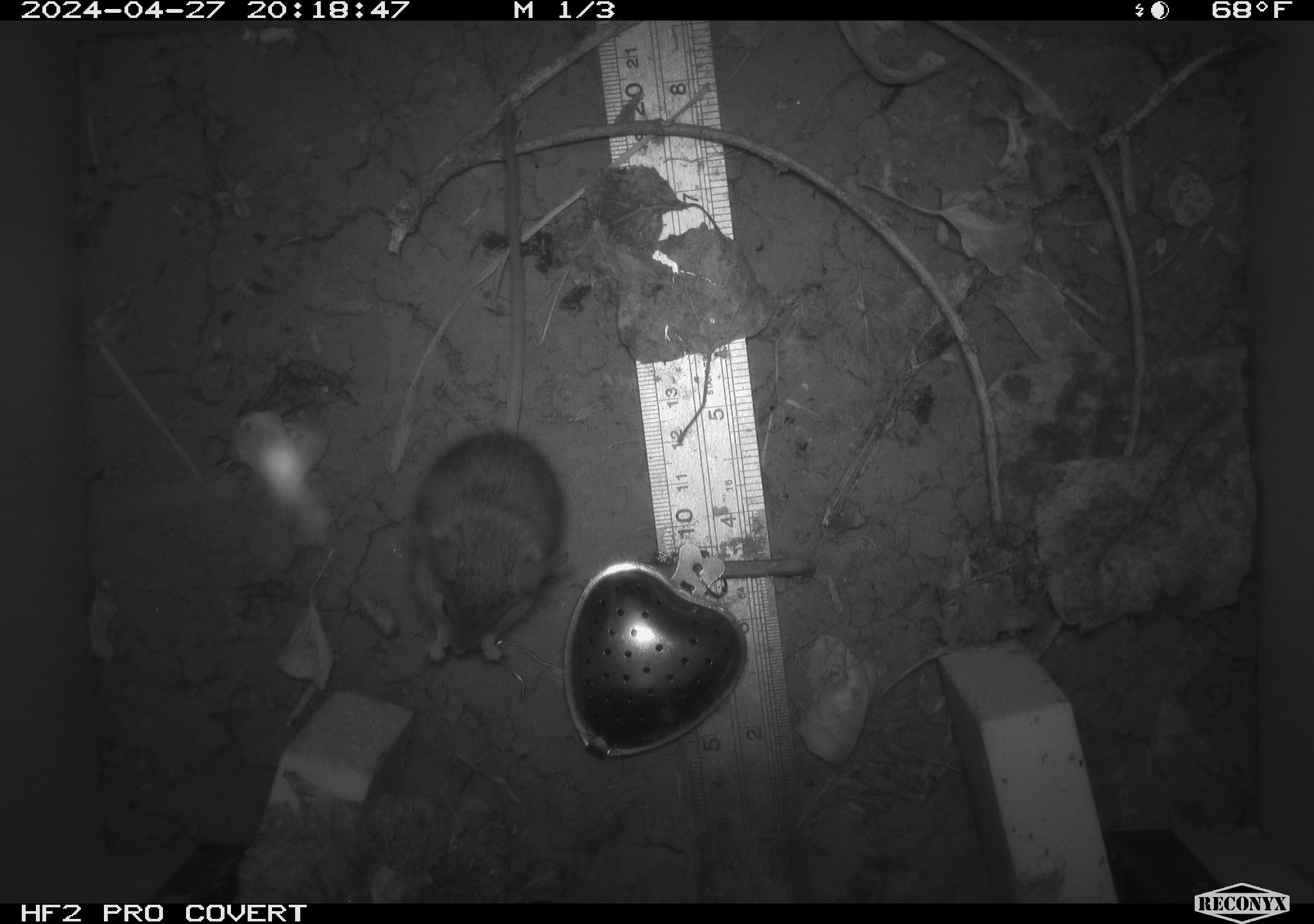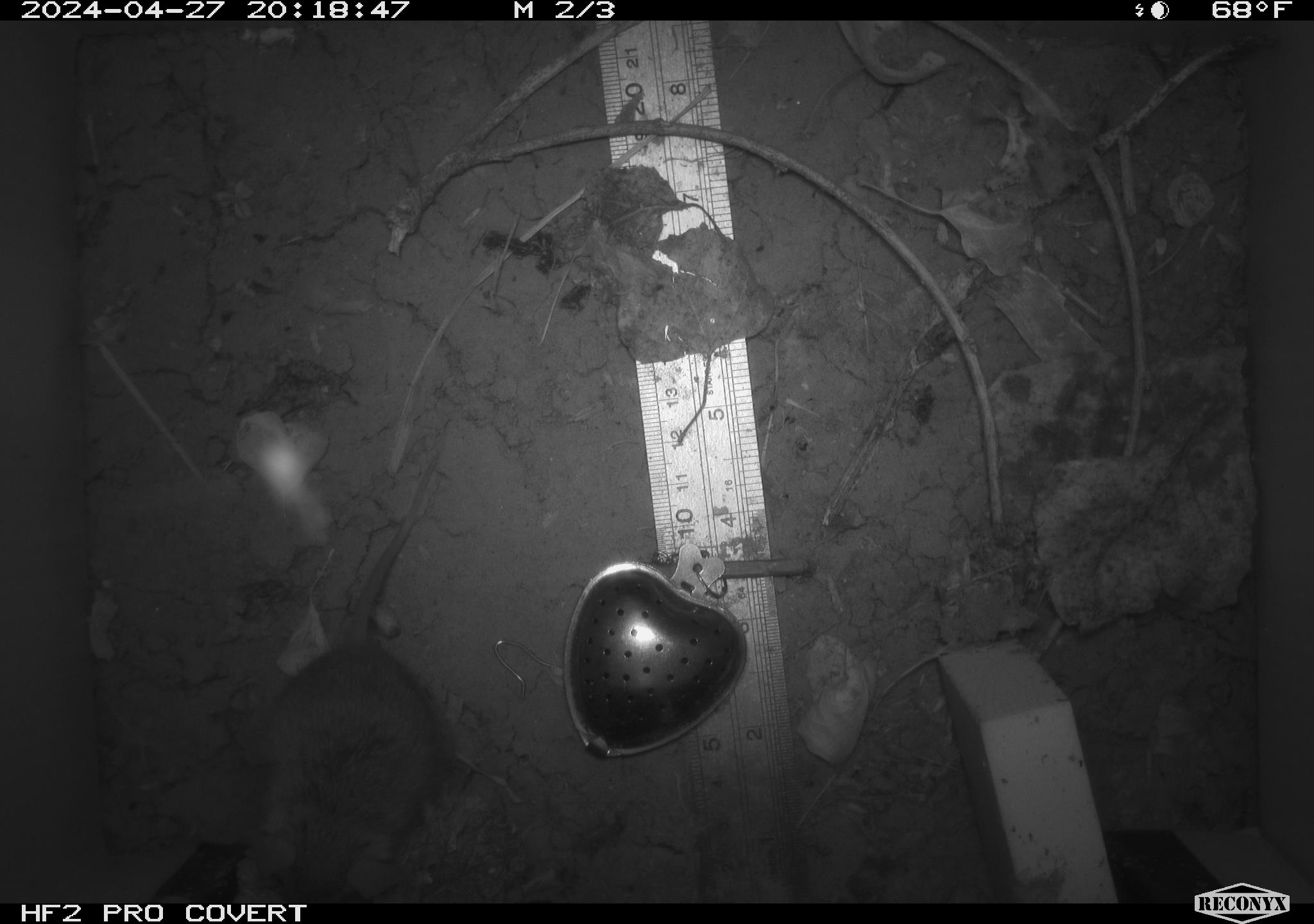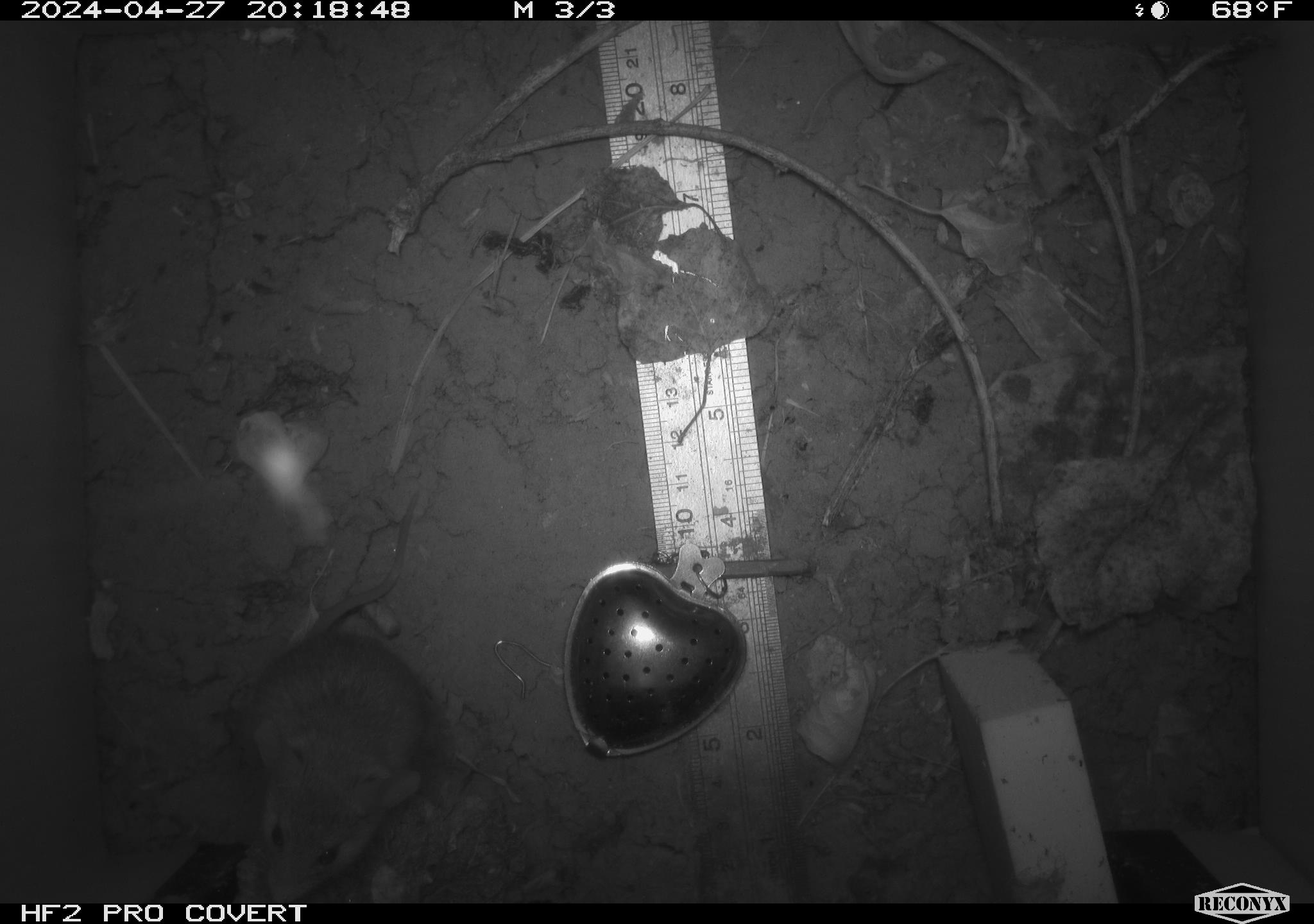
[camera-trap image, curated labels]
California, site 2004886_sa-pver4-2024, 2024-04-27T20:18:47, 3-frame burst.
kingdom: Animalia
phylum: Chordata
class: Mammalia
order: Rodentia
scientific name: Rodentia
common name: mouse species